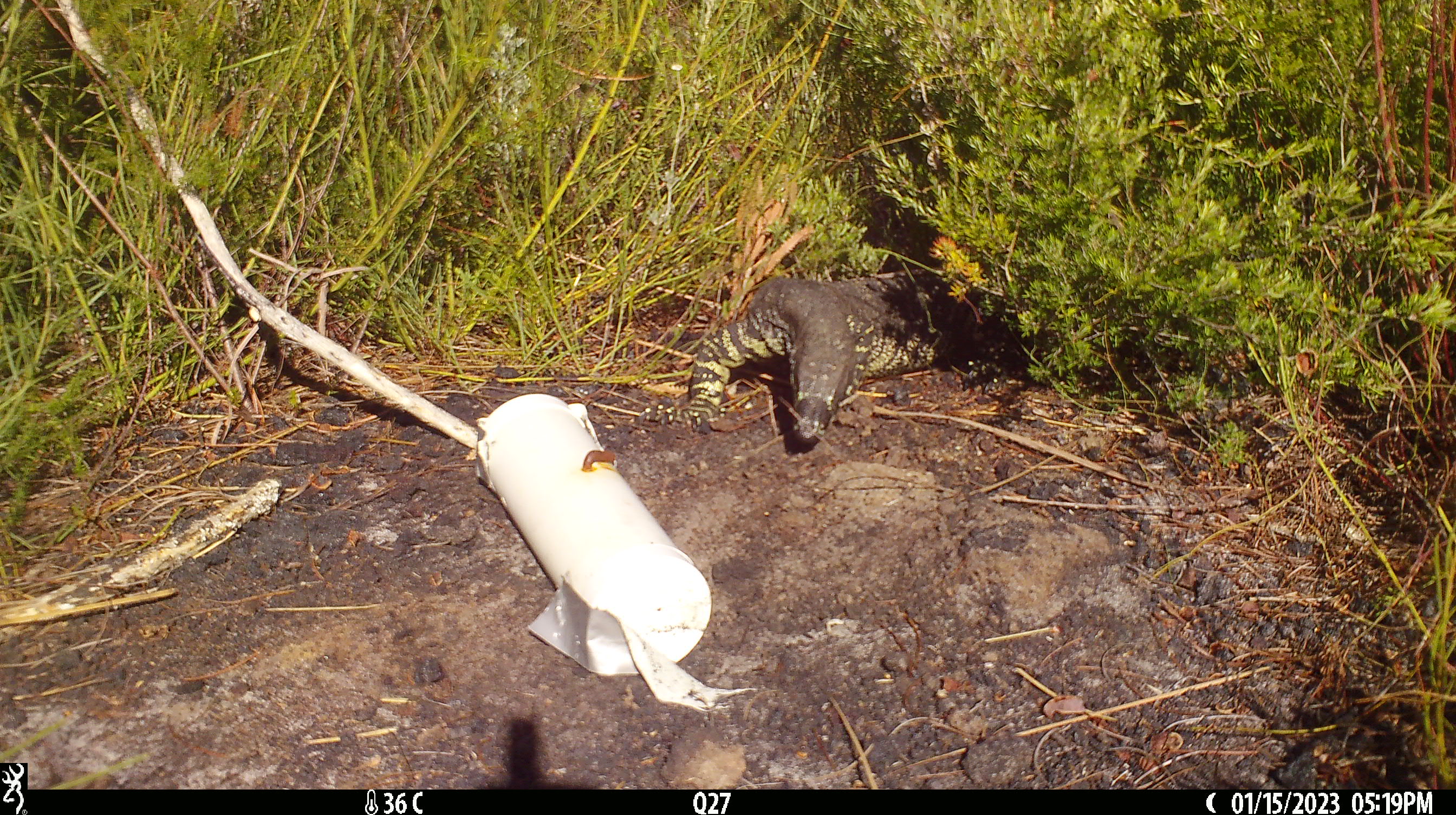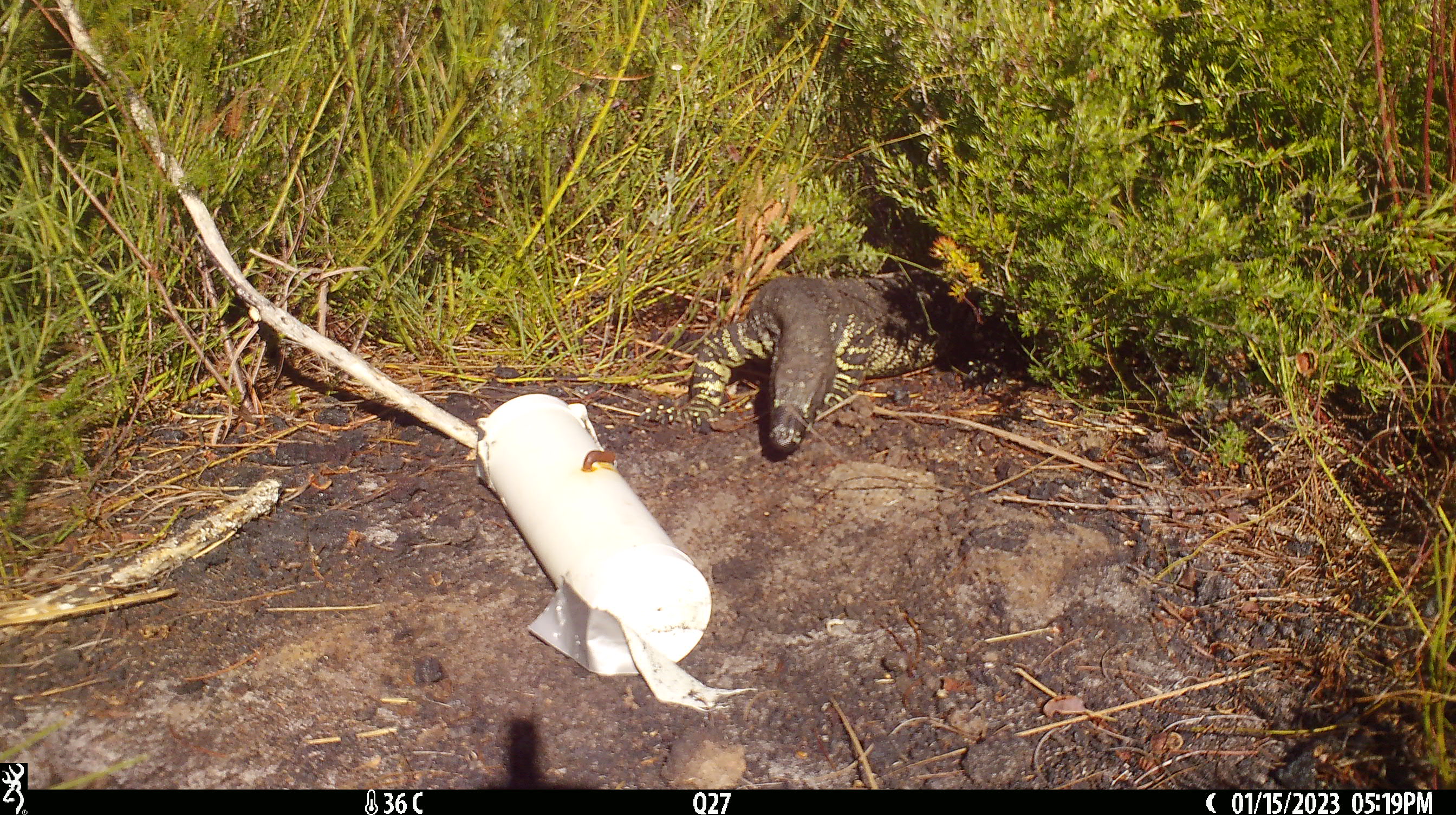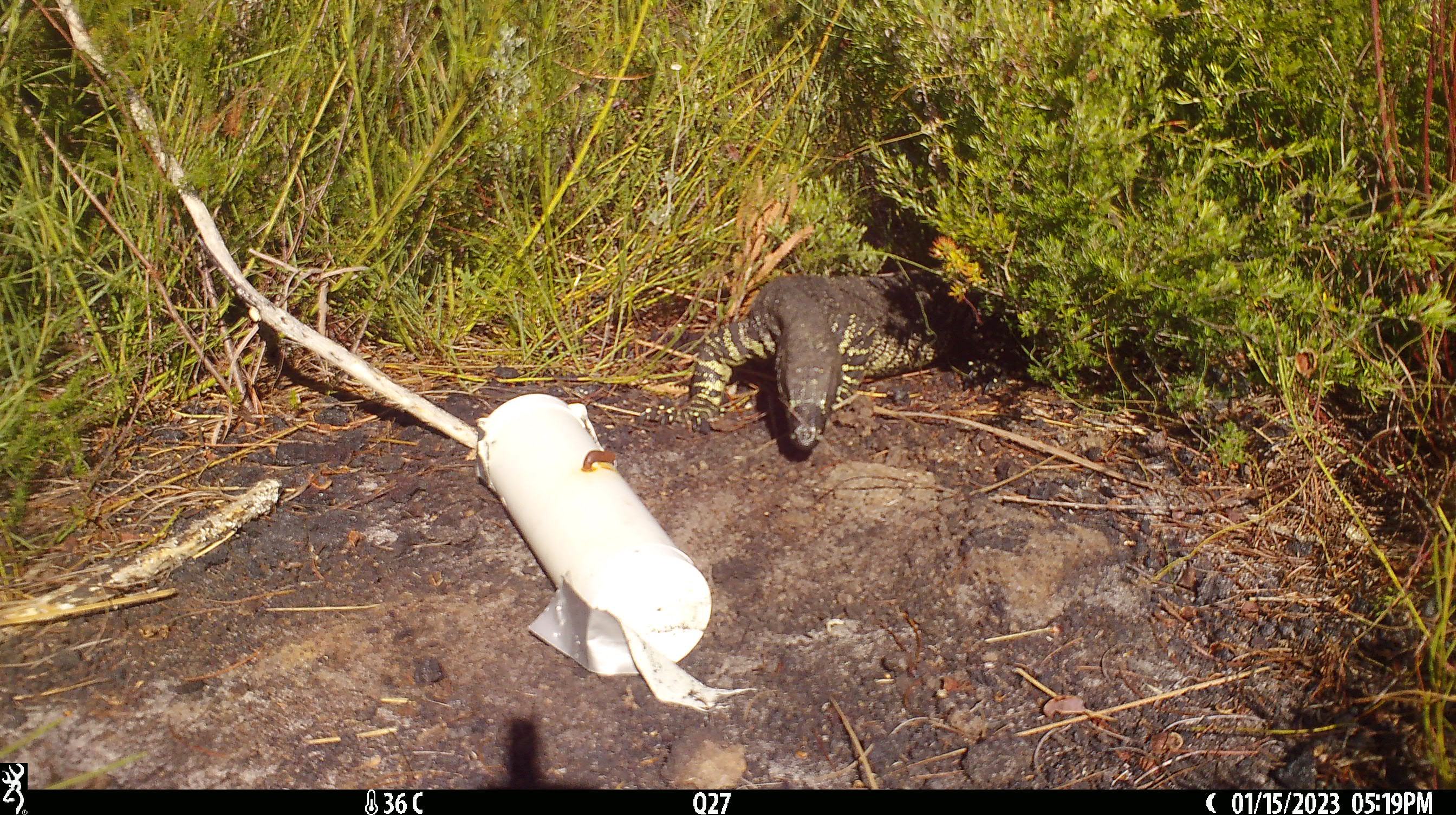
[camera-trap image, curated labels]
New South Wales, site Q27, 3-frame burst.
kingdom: Animalia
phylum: Chordata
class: Reptilia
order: Squamata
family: Varanidae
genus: Varanus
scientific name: Varanus varius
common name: lace monitor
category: goanna